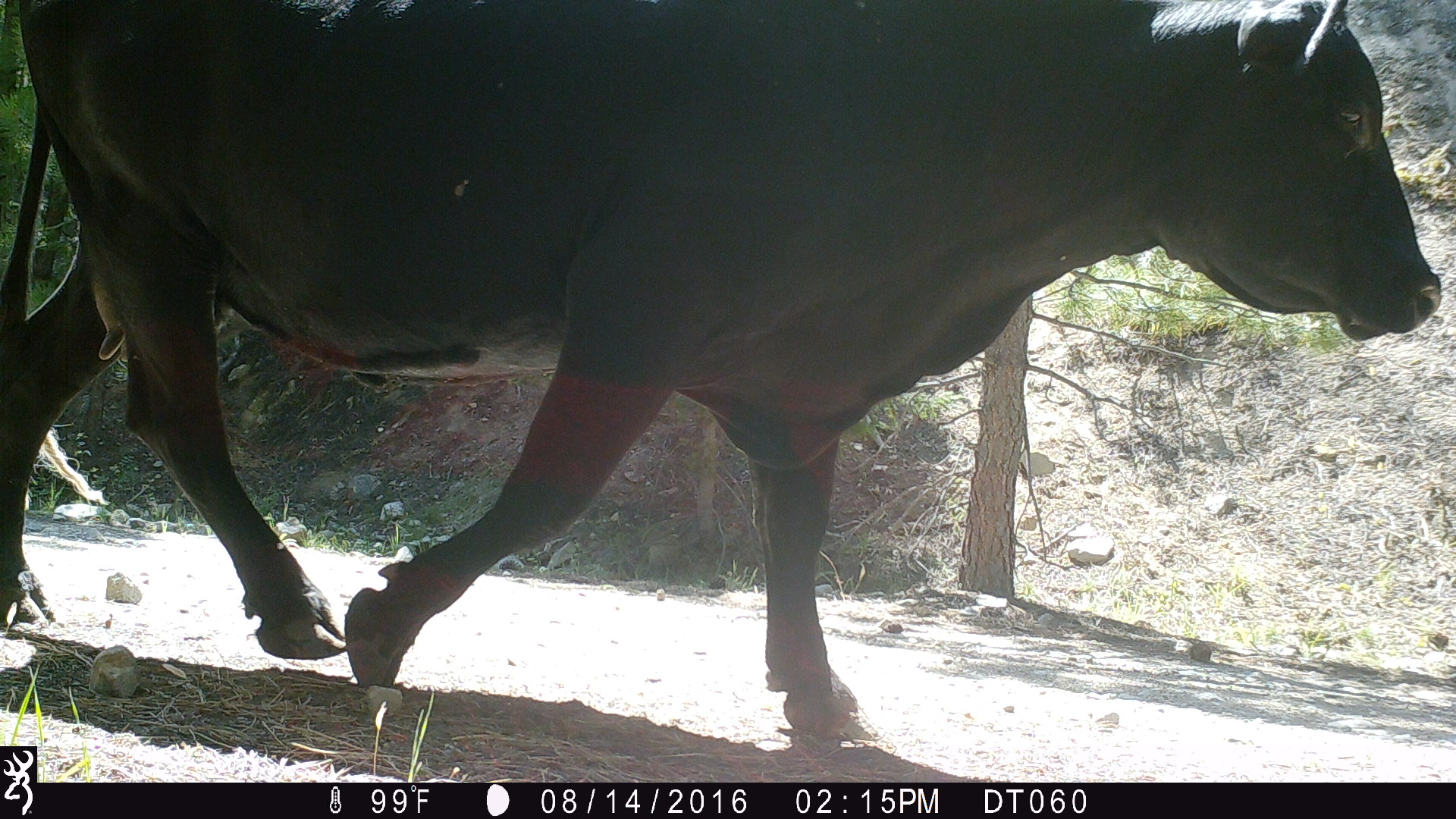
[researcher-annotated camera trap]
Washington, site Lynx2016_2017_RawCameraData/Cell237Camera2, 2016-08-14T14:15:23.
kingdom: Animalia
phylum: Chordata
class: Mammalia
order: Artiodactyla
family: Bovidae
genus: Bos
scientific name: Bos taurus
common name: domestic cattle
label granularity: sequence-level